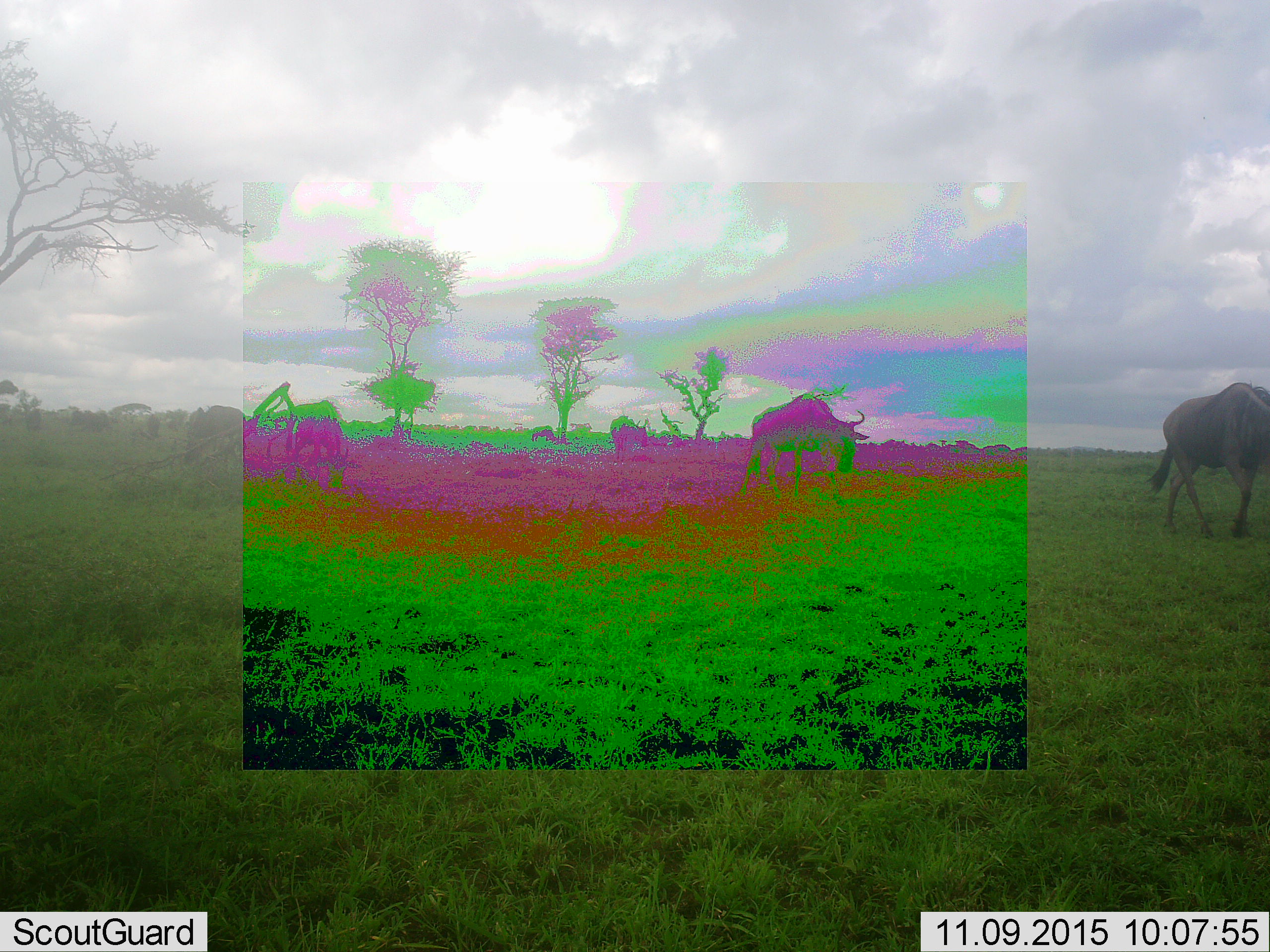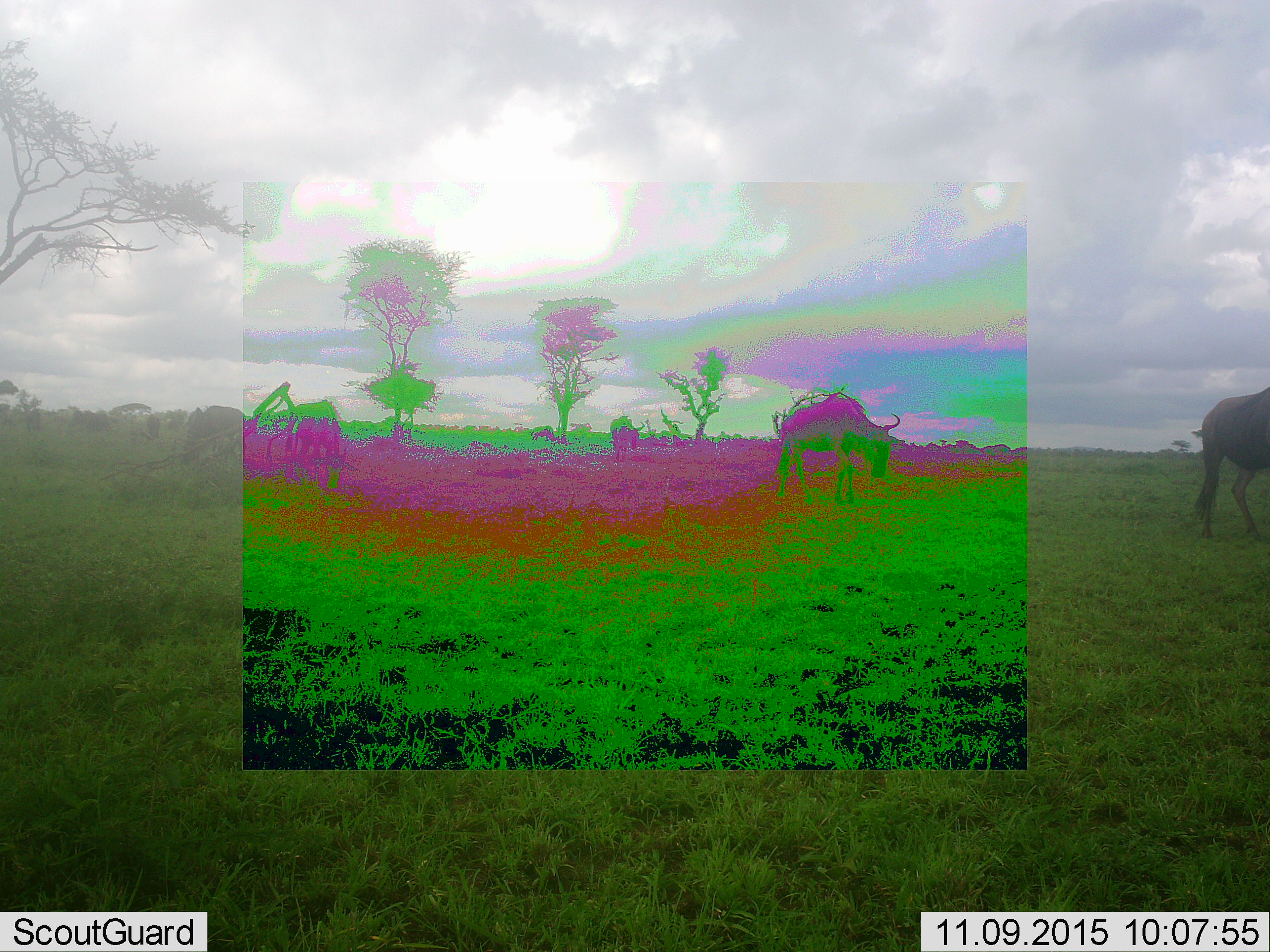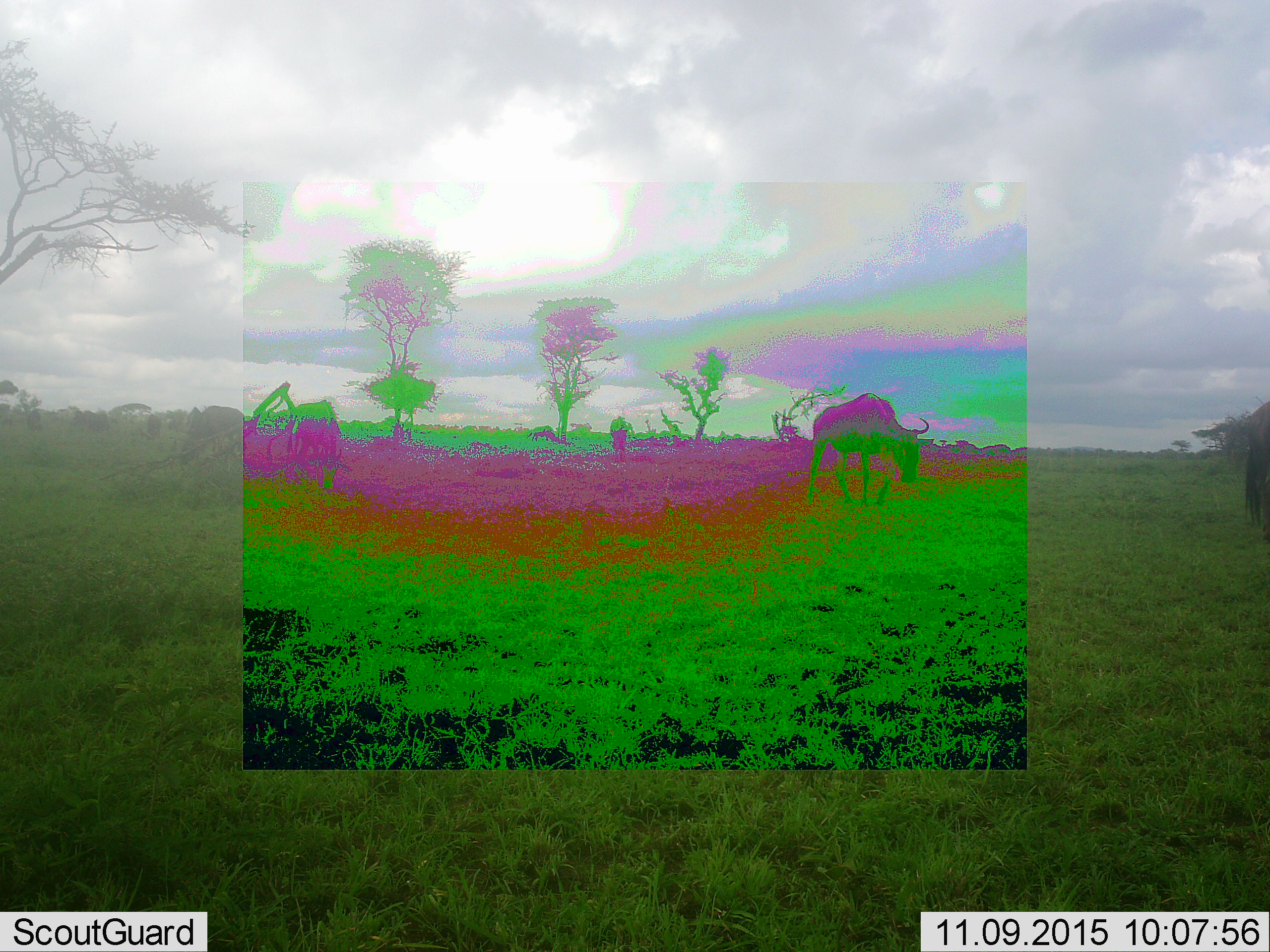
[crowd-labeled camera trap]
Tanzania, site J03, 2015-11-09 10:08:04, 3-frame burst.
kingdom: Animalia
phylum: Chordata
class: Mammalia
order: Artiodactyla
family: Bovidae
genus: Connochaetes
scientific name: Connochaetes taurinus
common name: blue wildebeest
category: wildebeest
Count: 5.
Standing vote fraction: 50%.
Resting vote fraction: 0%.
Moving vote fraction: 90%.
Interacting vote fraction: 0%.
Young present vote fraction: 0%.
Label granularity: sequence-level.